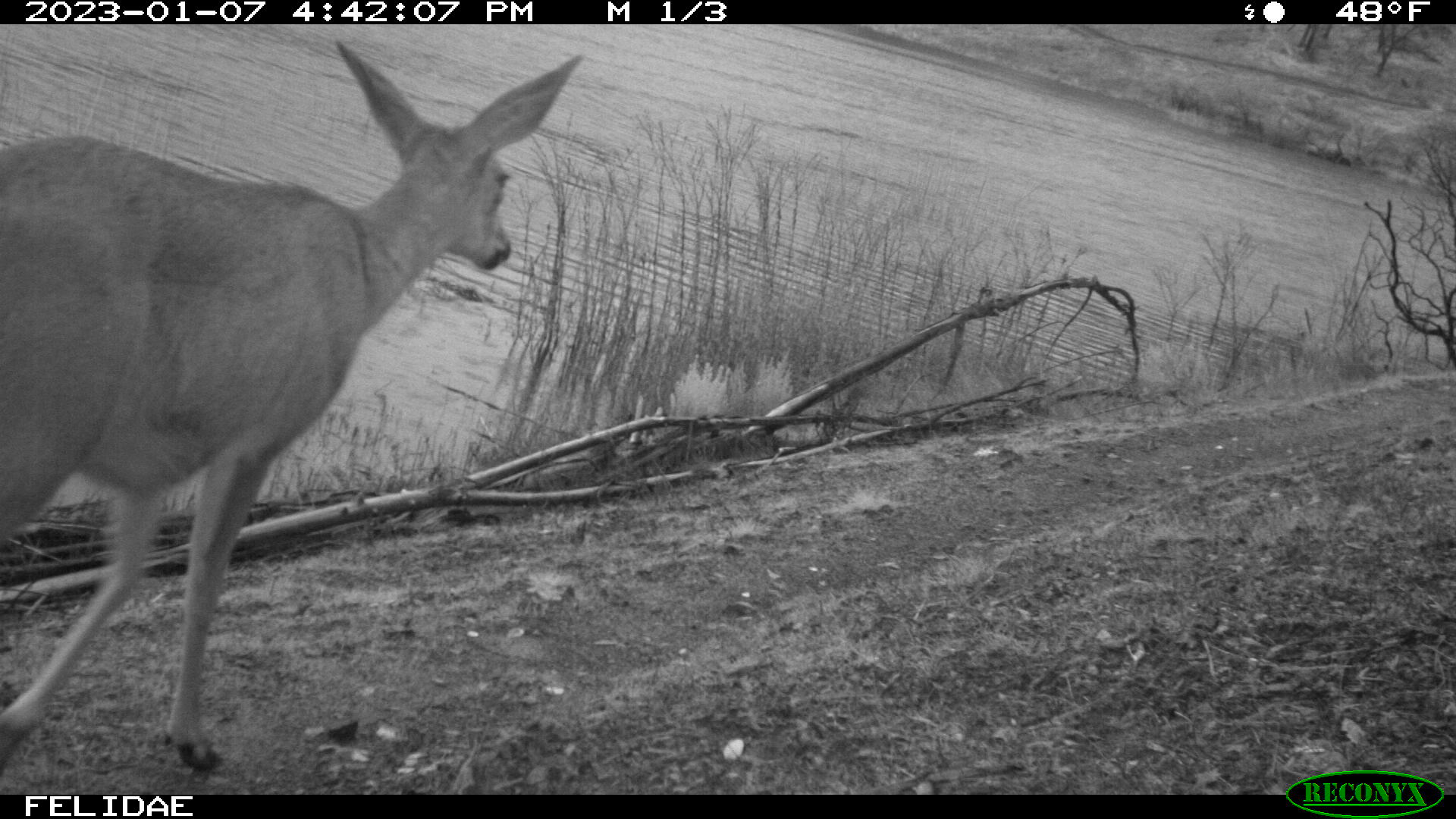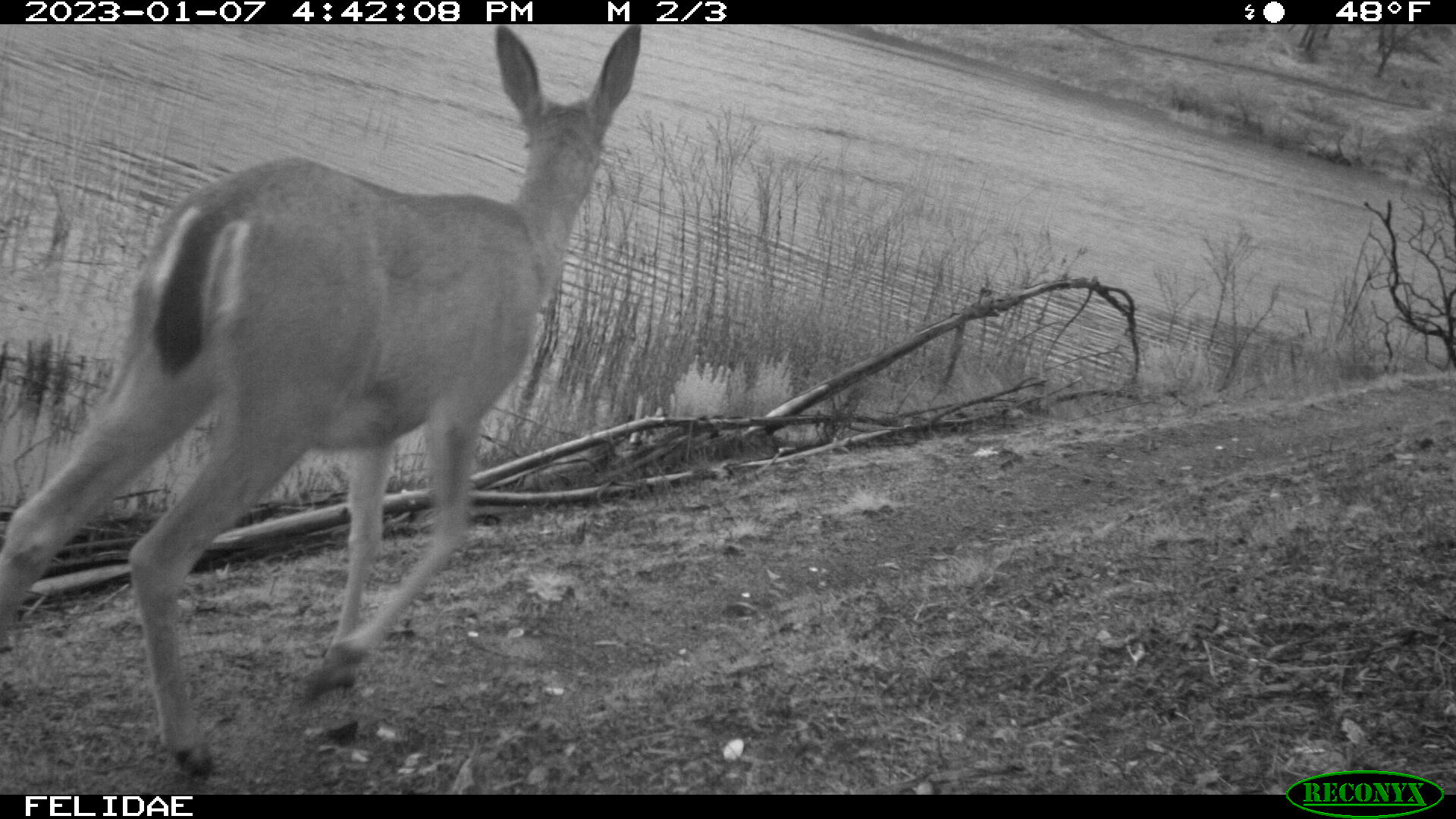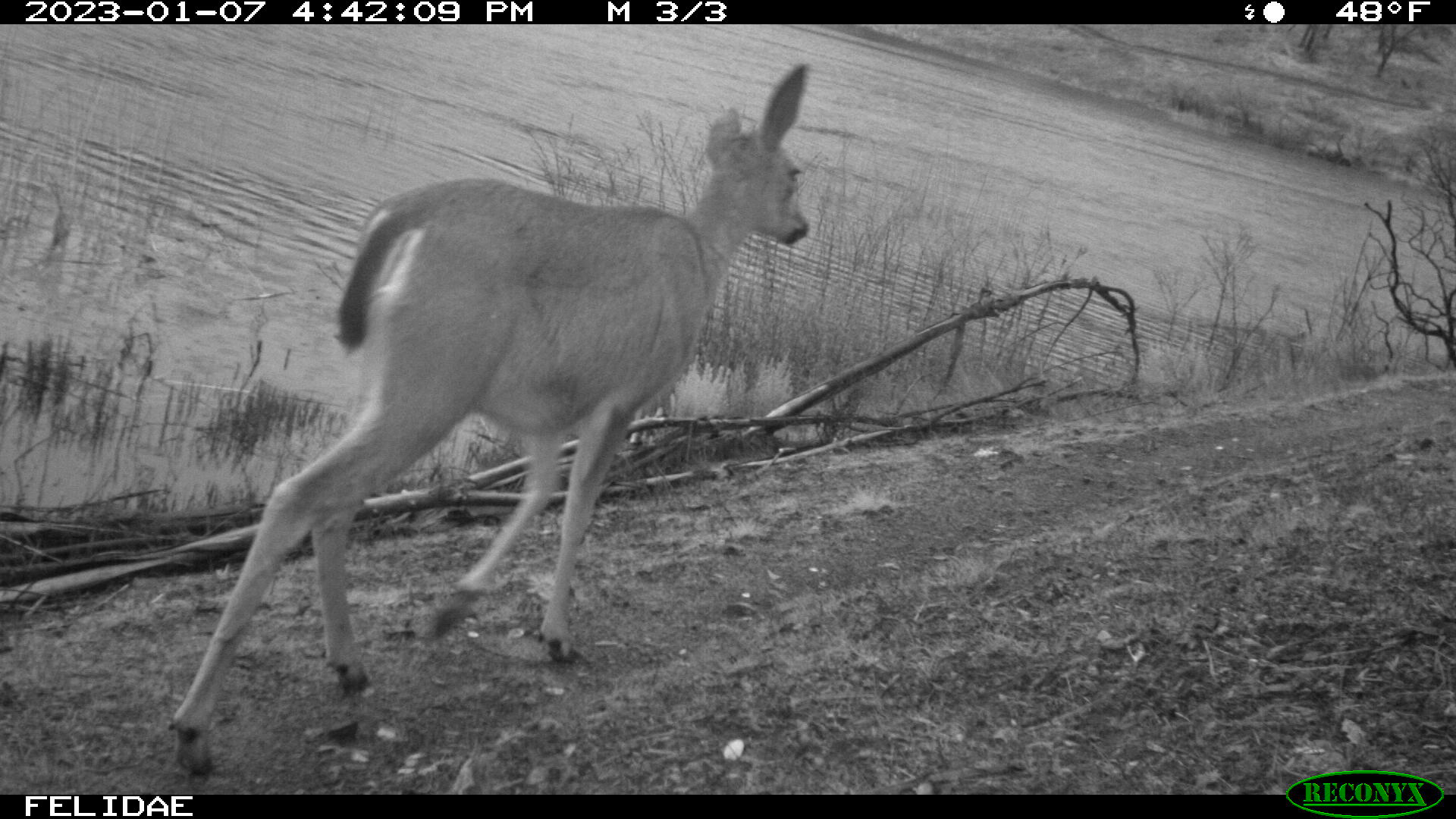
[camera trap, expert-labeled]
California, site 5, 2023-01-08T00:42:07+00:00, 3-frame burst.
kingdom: Animalia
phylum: Chordata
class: Mammalia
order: Artiodactyla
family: Cervidae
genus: Odocoileus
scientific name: Odocoileus hemionus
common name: mule deer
Mule deer (Odocoileus hemionus).